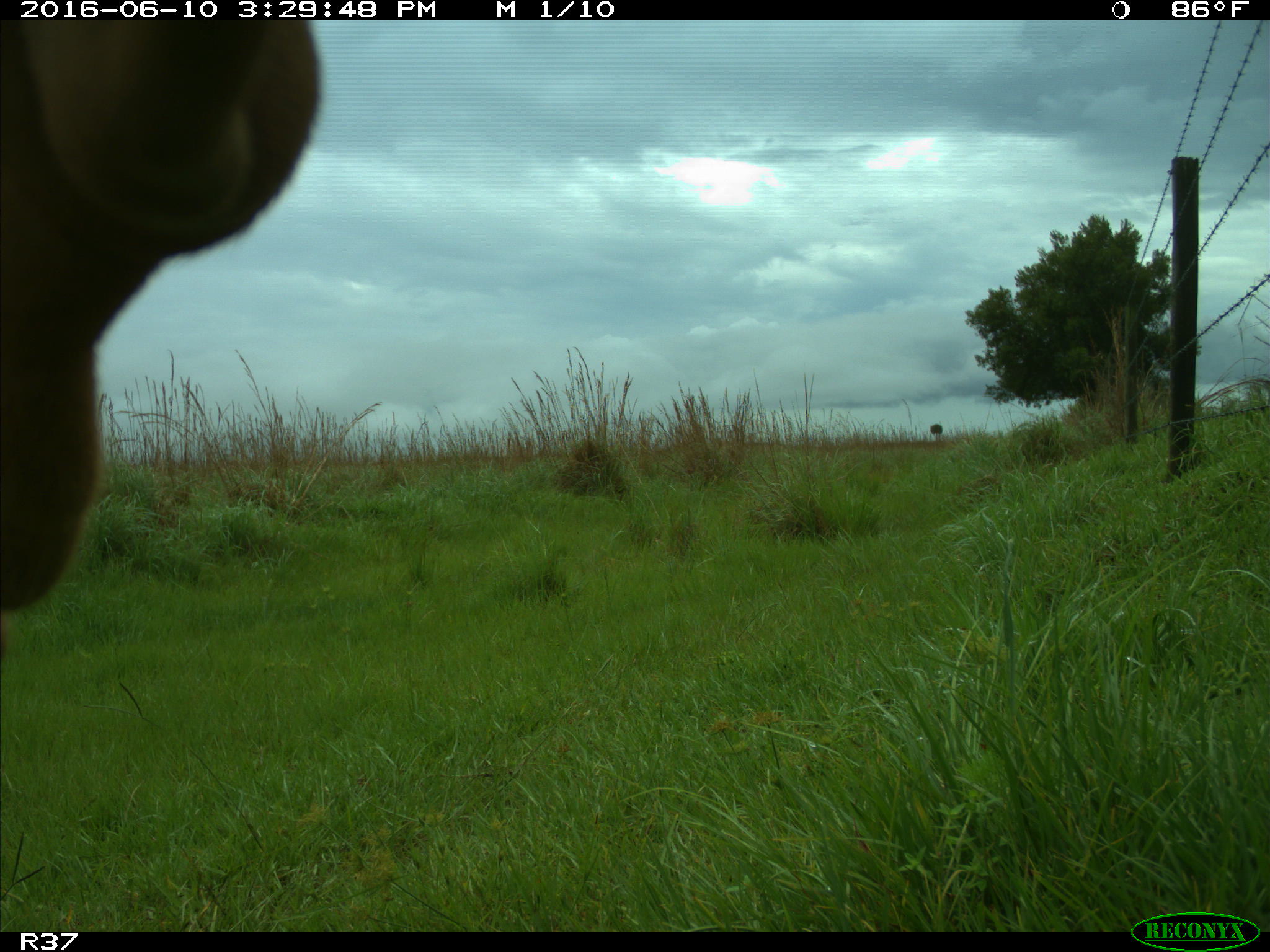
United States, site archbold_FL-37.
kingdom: Animalia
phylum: Chordata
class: Mammalia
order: Artiodactyla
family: Bovidae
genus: Bos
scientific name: Bos taurus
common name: domestic cow